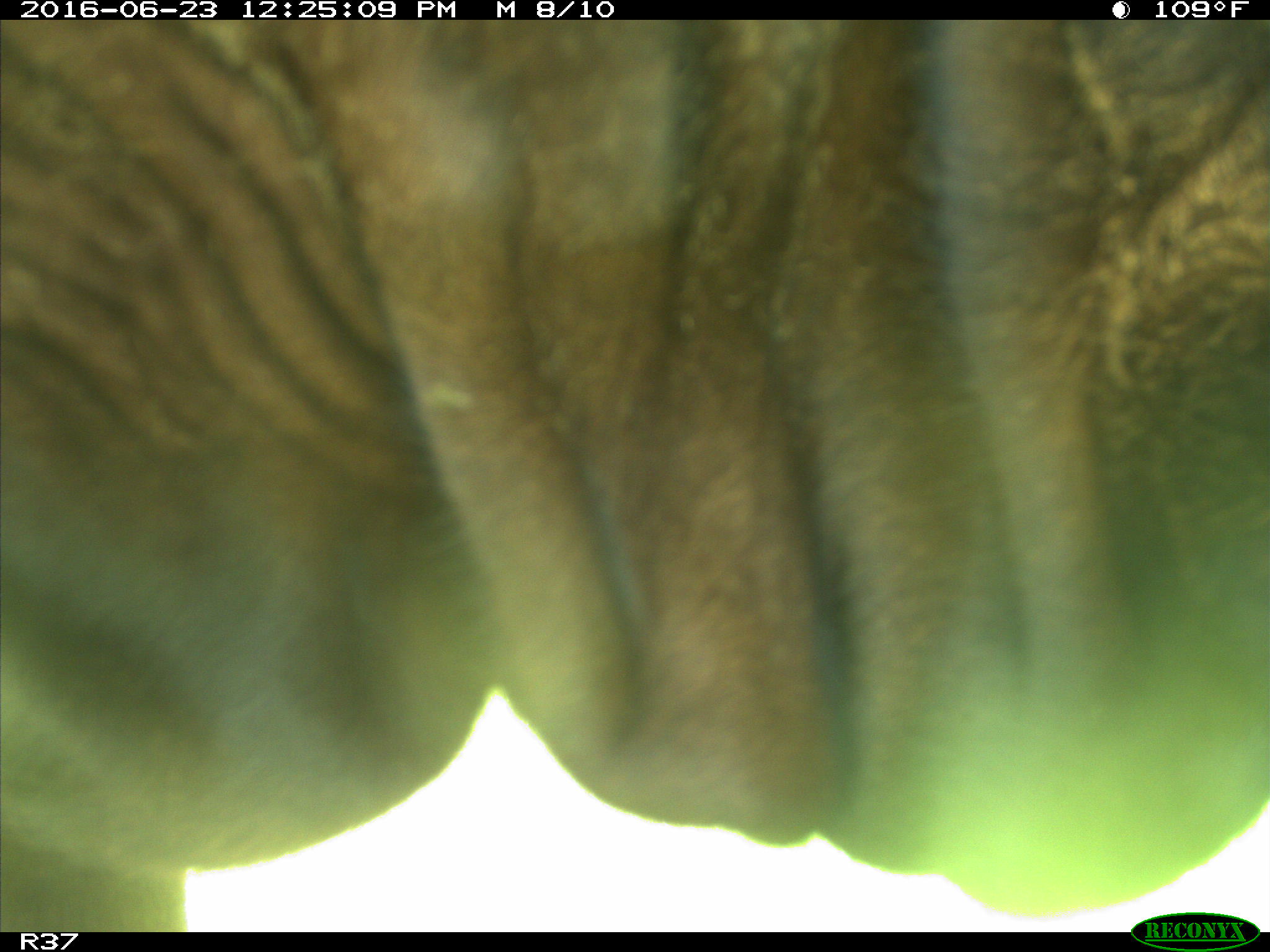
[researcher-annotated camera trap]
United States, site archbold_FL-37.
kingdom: Animalia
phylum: Chordata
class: Mammalia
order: Artiodactyla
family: Bovidae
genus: Bos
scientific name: Bos taurus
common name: domestic cow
Bos taurus (domestic cow).